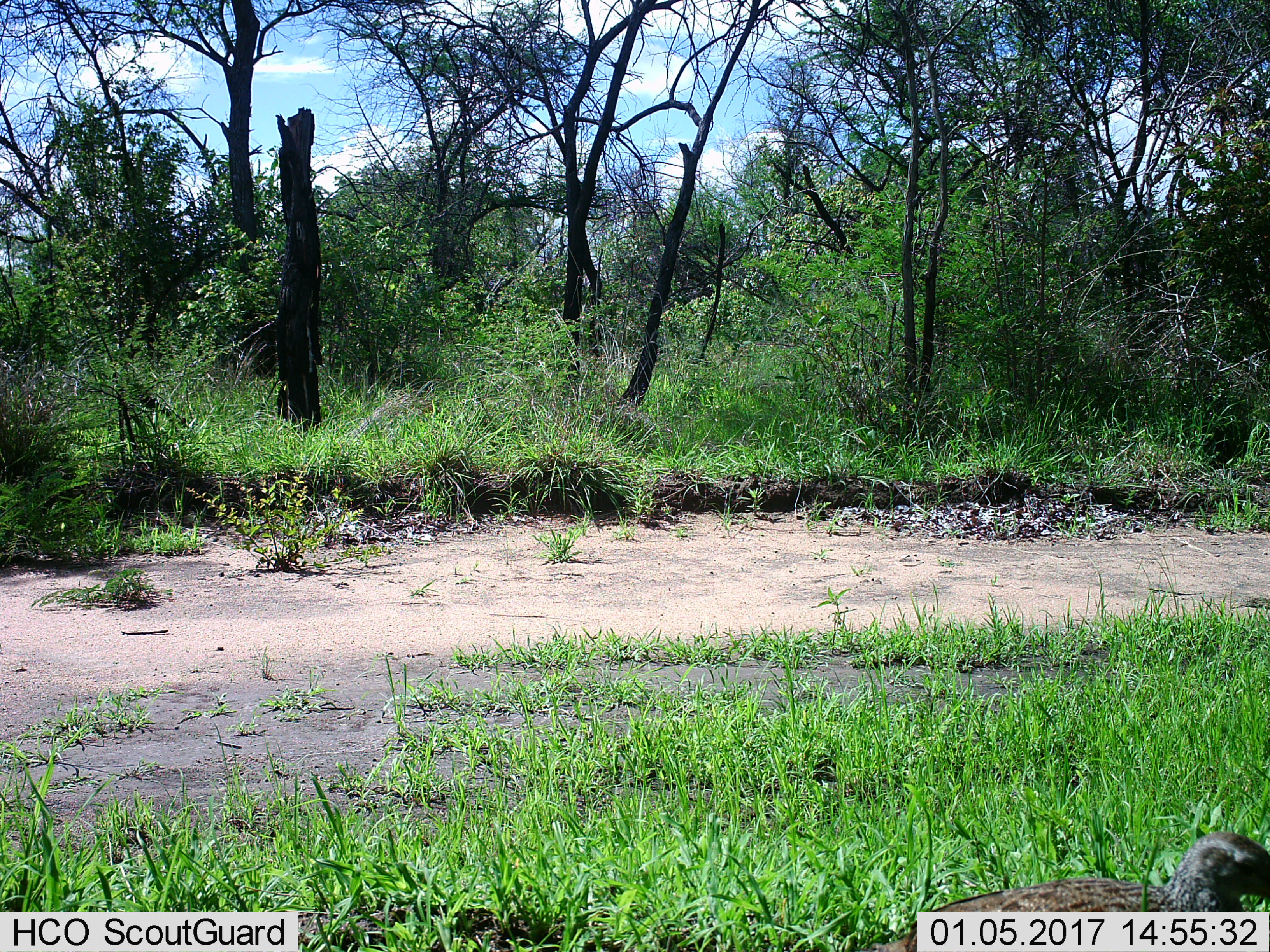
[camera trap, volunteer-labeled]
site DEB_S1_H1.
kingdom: Animalia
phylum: Chordata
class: Aves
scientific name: Aves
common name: bird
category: birdother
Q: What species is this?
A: Birdother (bird) (Aves).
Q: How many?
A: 1.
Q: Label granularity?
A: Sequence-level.